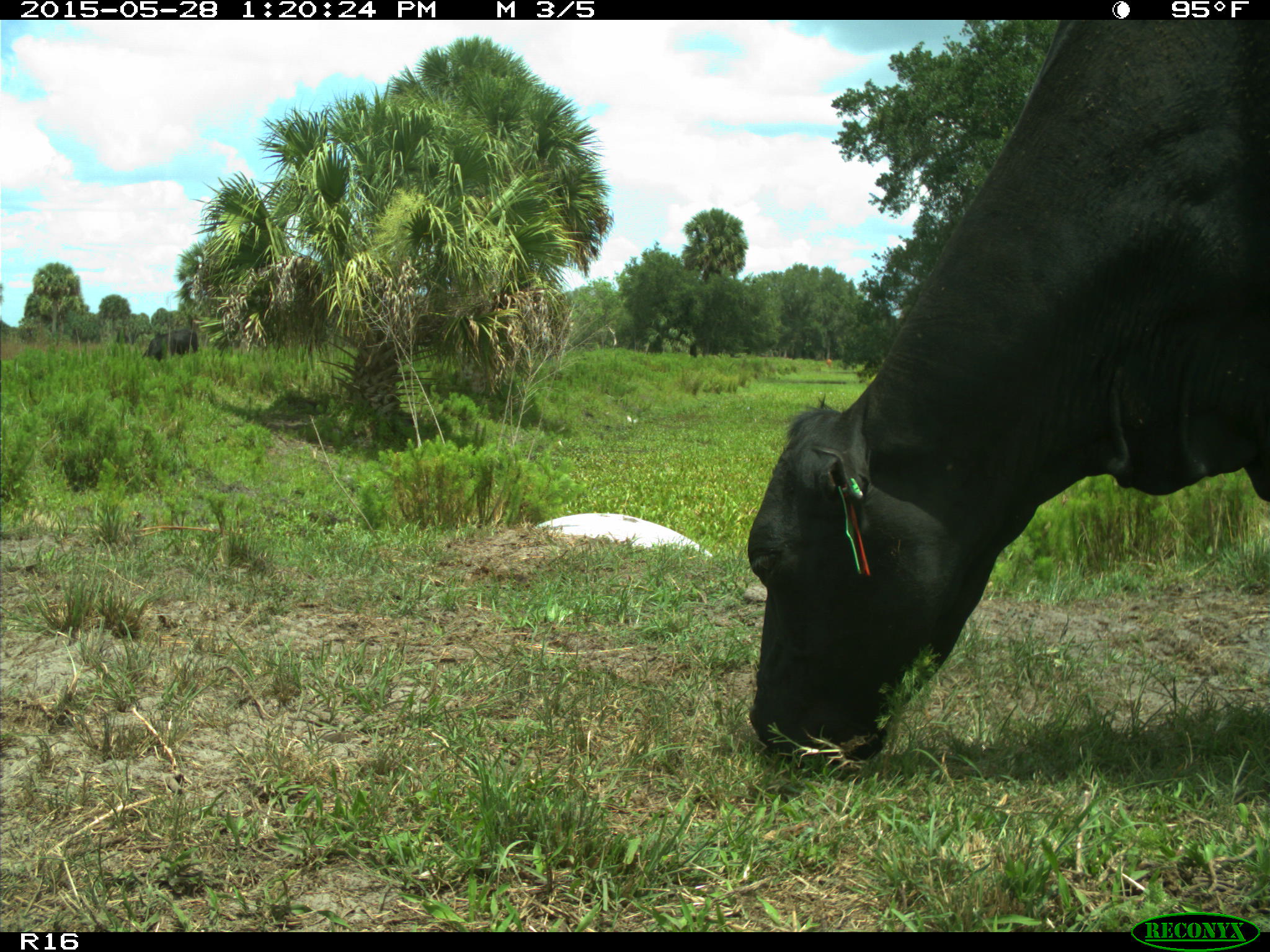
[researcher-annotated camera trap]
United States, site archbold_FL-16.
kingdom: Animalia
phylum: Chordata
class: Mammalia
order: Artiodactyla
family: Bovidae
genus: Bos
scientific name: Bos taurus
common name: domestic cow